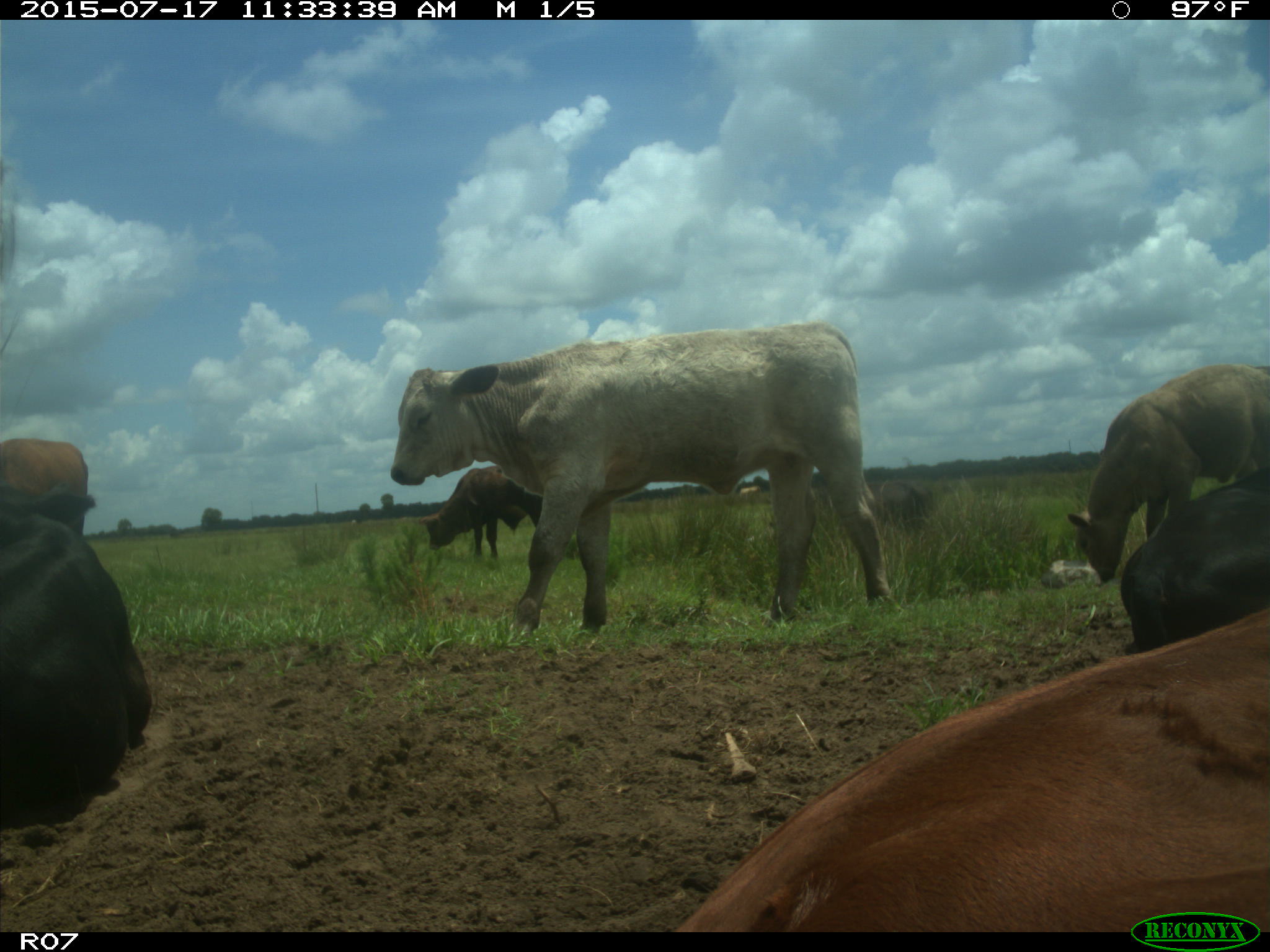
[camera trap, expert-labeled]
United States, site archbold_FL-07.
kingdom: Animalia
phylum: Chordata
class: Mammalia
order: Artiodactyla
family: Bovidae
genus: Bos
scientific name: Bos taurus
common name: domestic cow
Bos taurus (domestic cow).